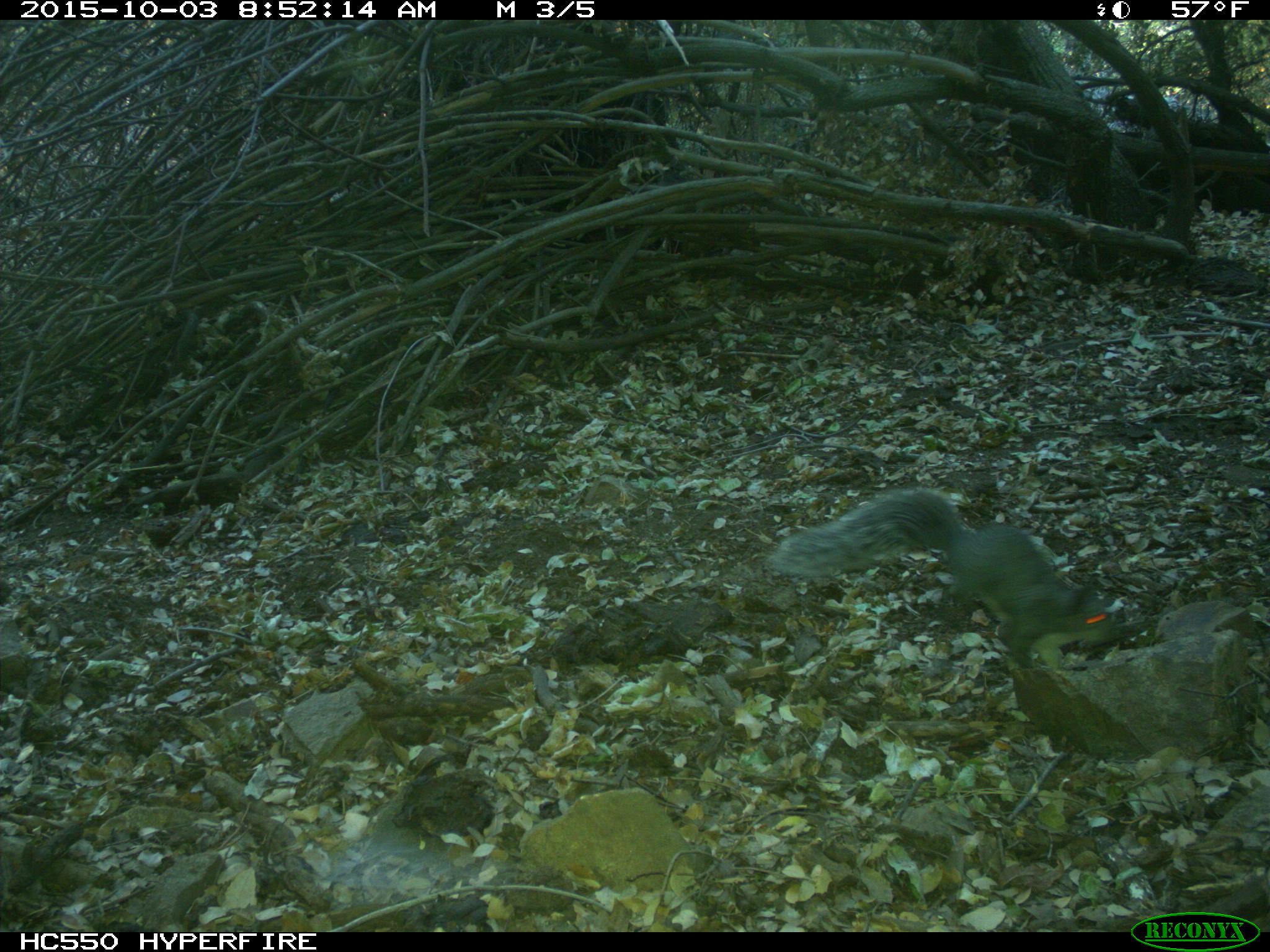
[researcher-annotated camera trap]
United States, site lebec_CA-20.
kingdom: Animalia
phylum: Chordata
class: Mammalia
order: Rodentia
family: Sciuridae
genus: Sciurus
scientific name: Sciurus carolinensis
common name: eastern gray squirrel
Sciurus carolinensis (eastern gray squirrel).